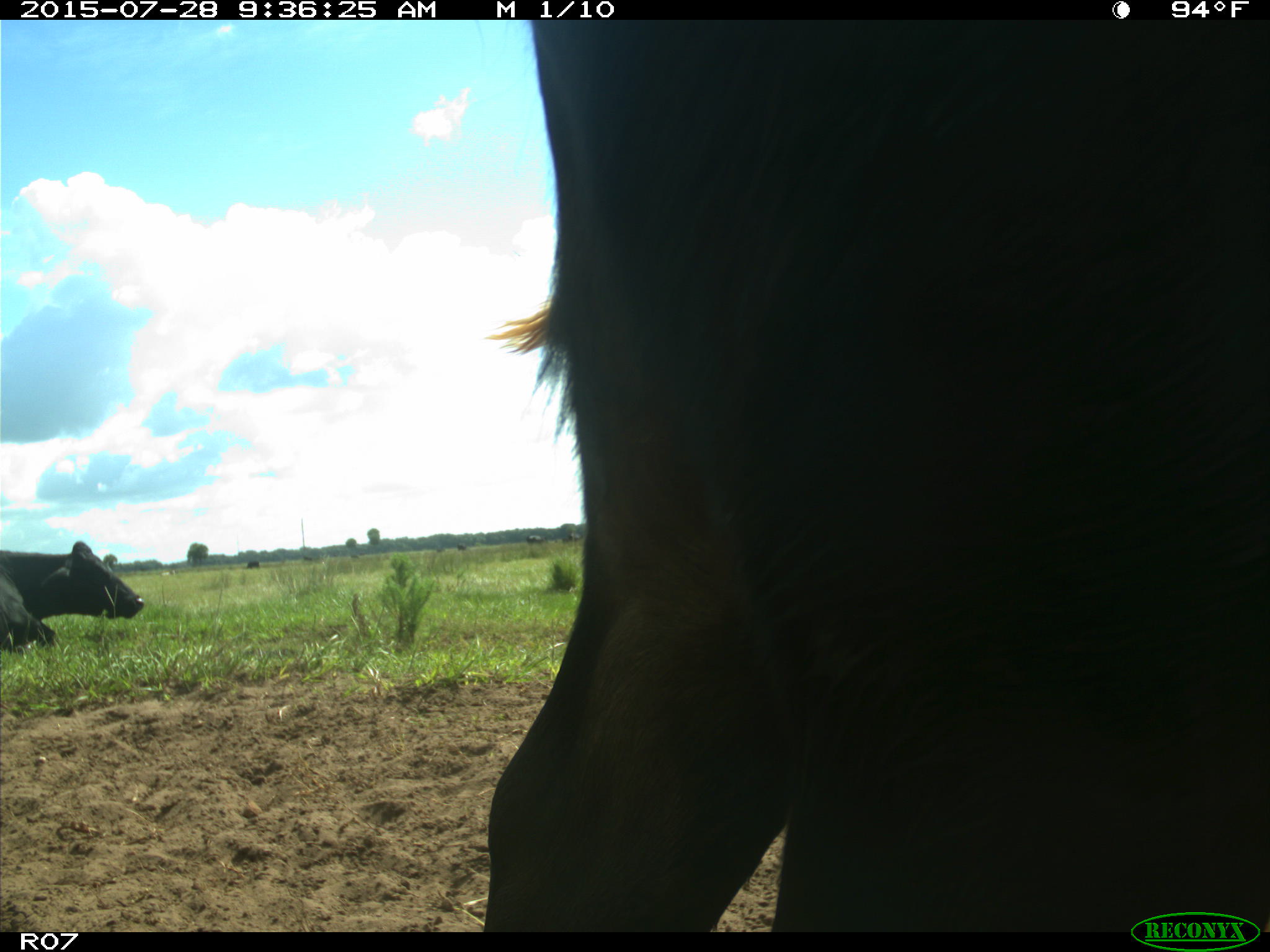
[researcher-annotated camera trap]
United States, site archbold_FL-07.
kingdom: Animalia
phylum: Chordata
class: Mammalia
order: Artiodactyla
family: Bovidae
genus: Bos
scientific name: Bos taurus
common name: domestic cow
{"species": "Bos taurus (domestic cow)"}